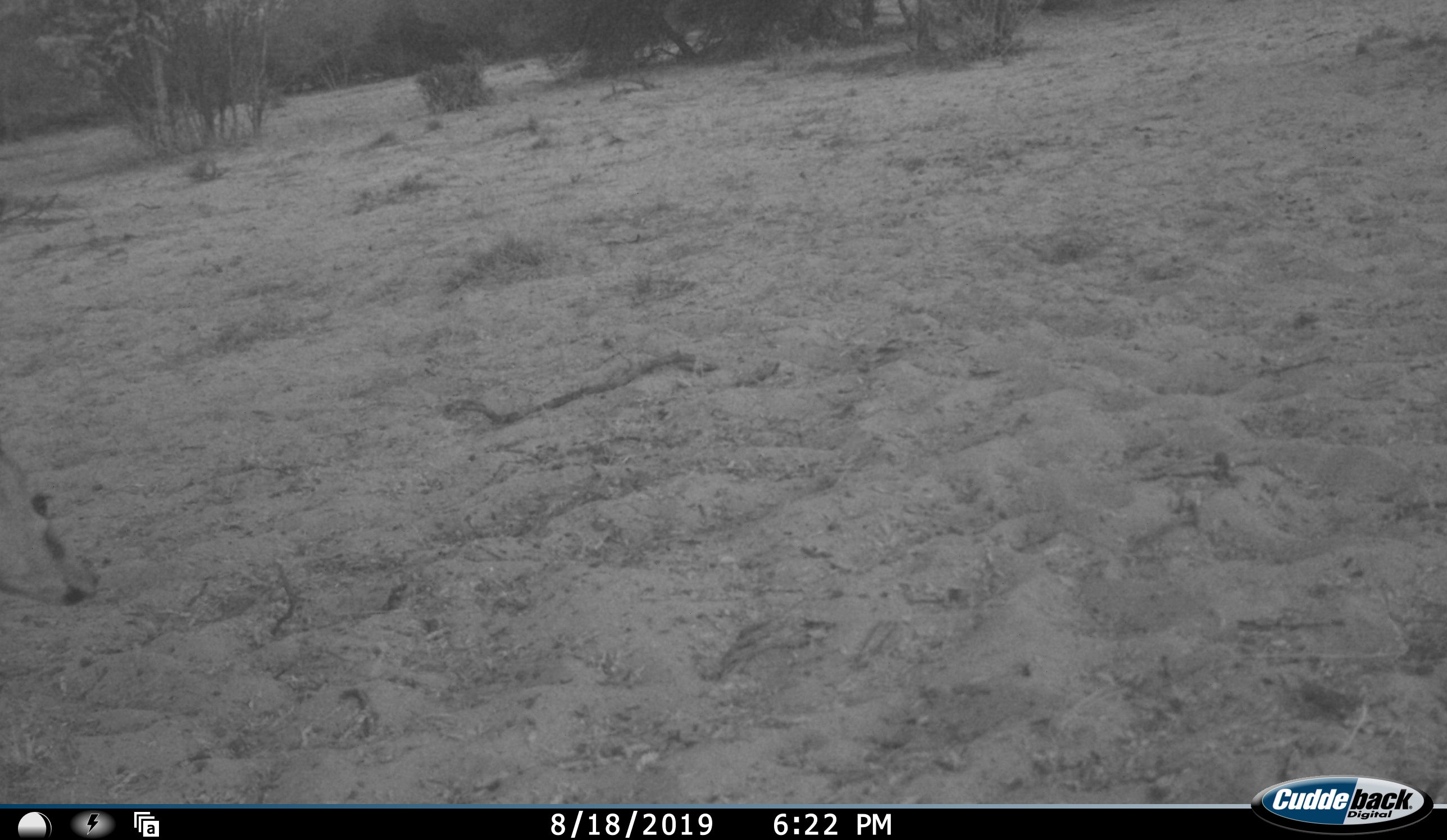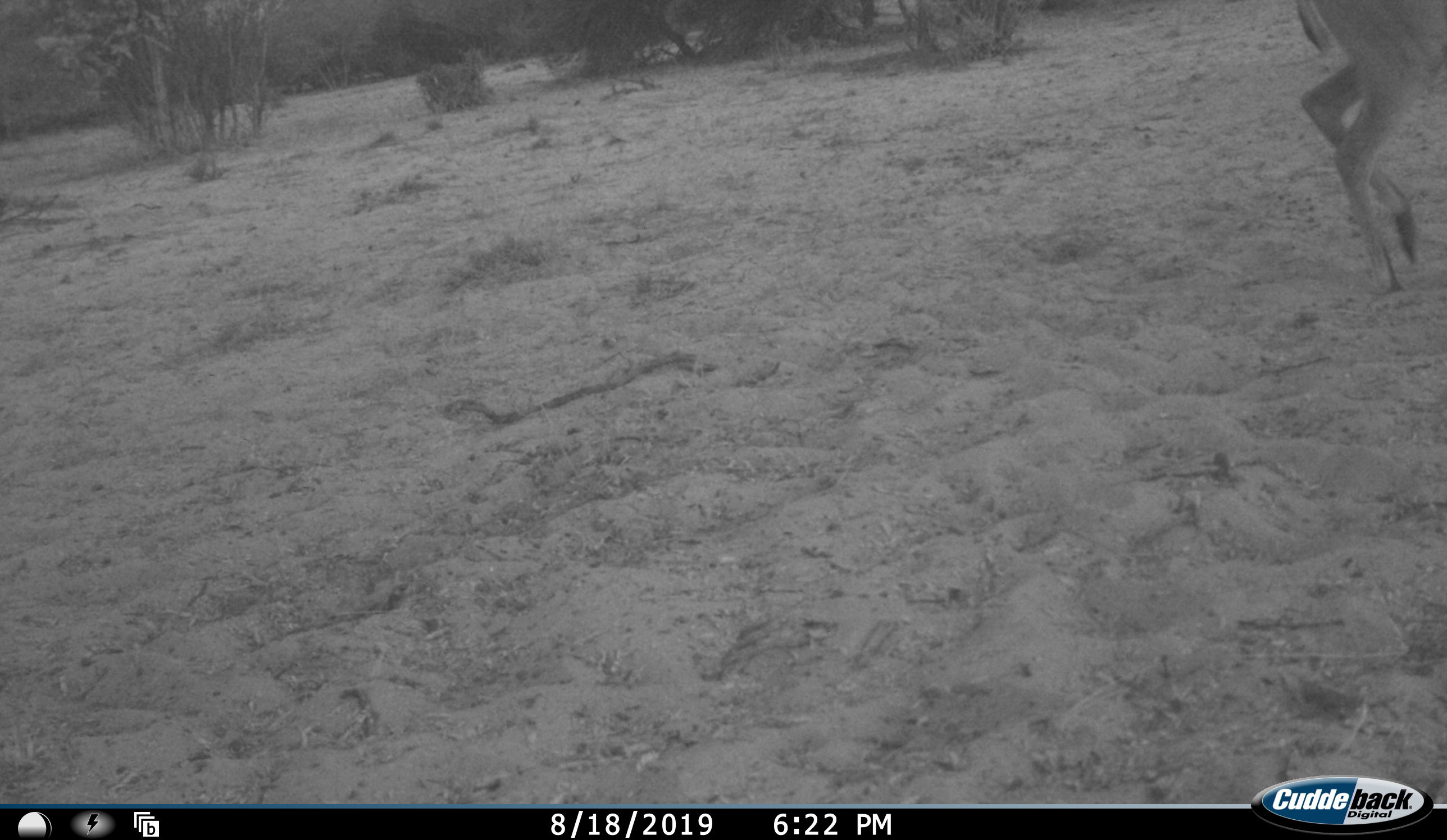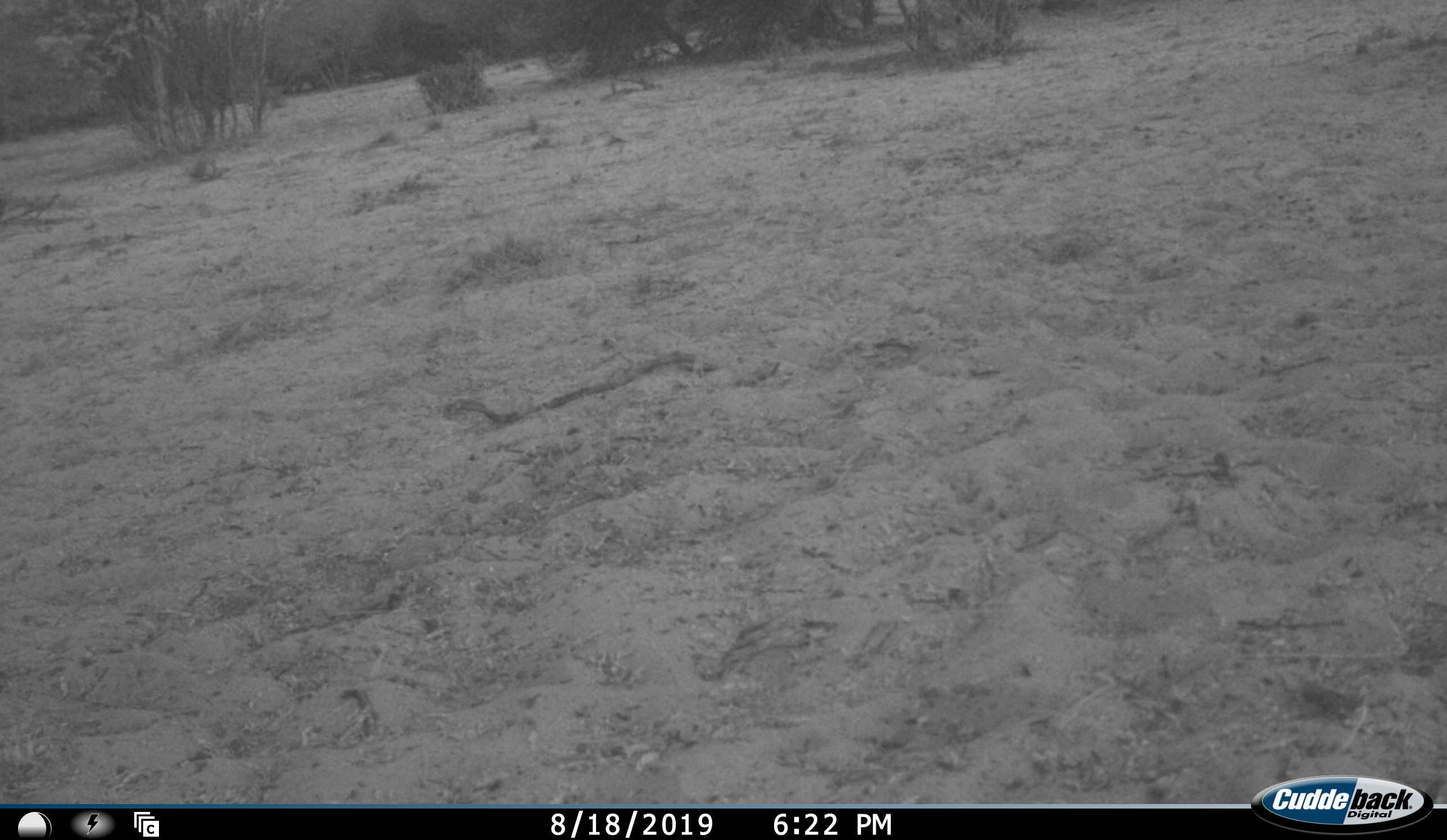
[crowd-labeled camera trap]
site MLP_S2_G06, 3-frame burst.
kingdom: Animalia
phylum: Chordata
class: Mammalia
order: Artiodactyla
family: Bovidae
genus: Sylvicapra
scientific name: Sylvicapra grimmia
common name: common duiker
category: duikercommongrey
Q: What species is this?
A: Duikercommongrey (common duiker) (Sylvicapra grimmia).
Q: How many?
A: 1.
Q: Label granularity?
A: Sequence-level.